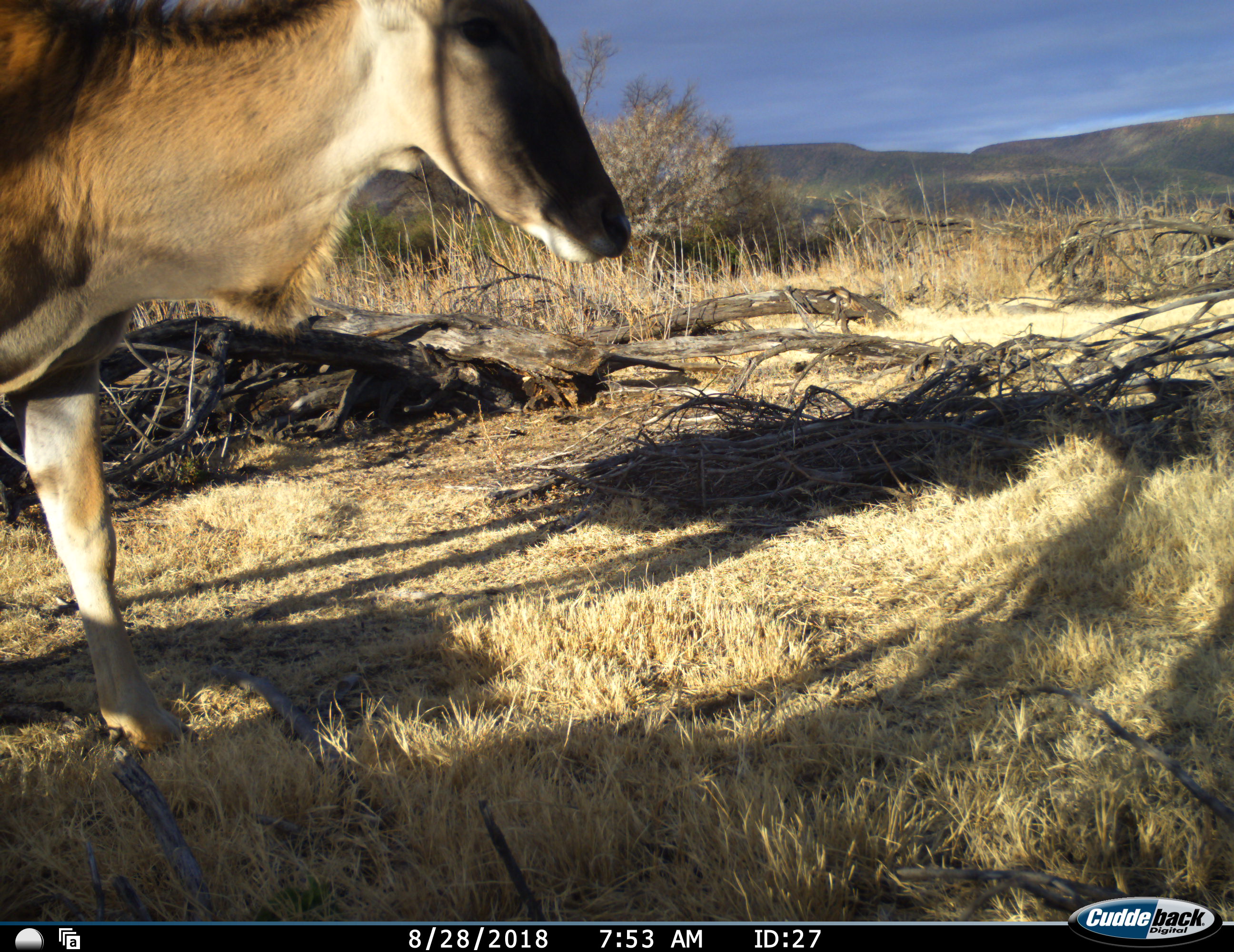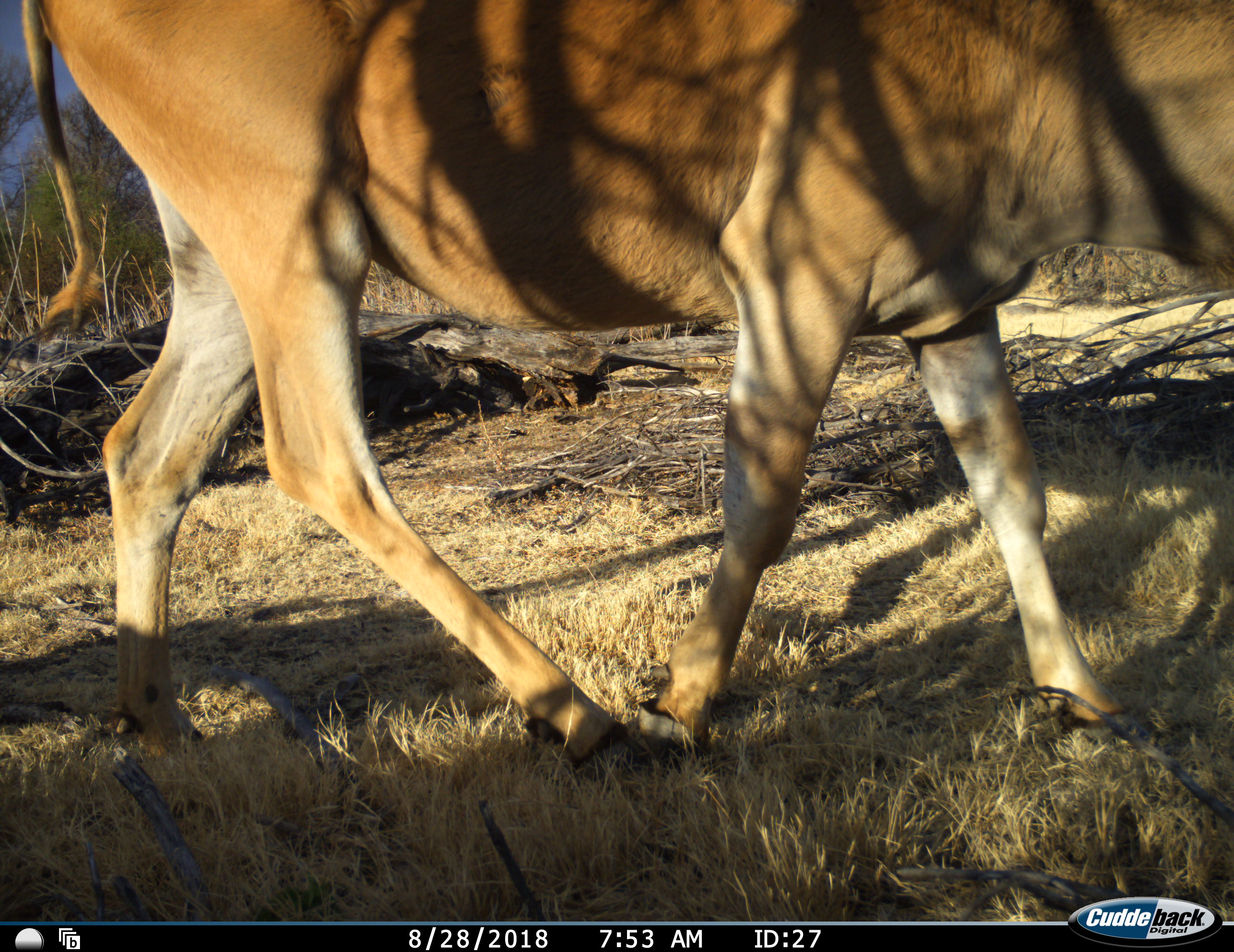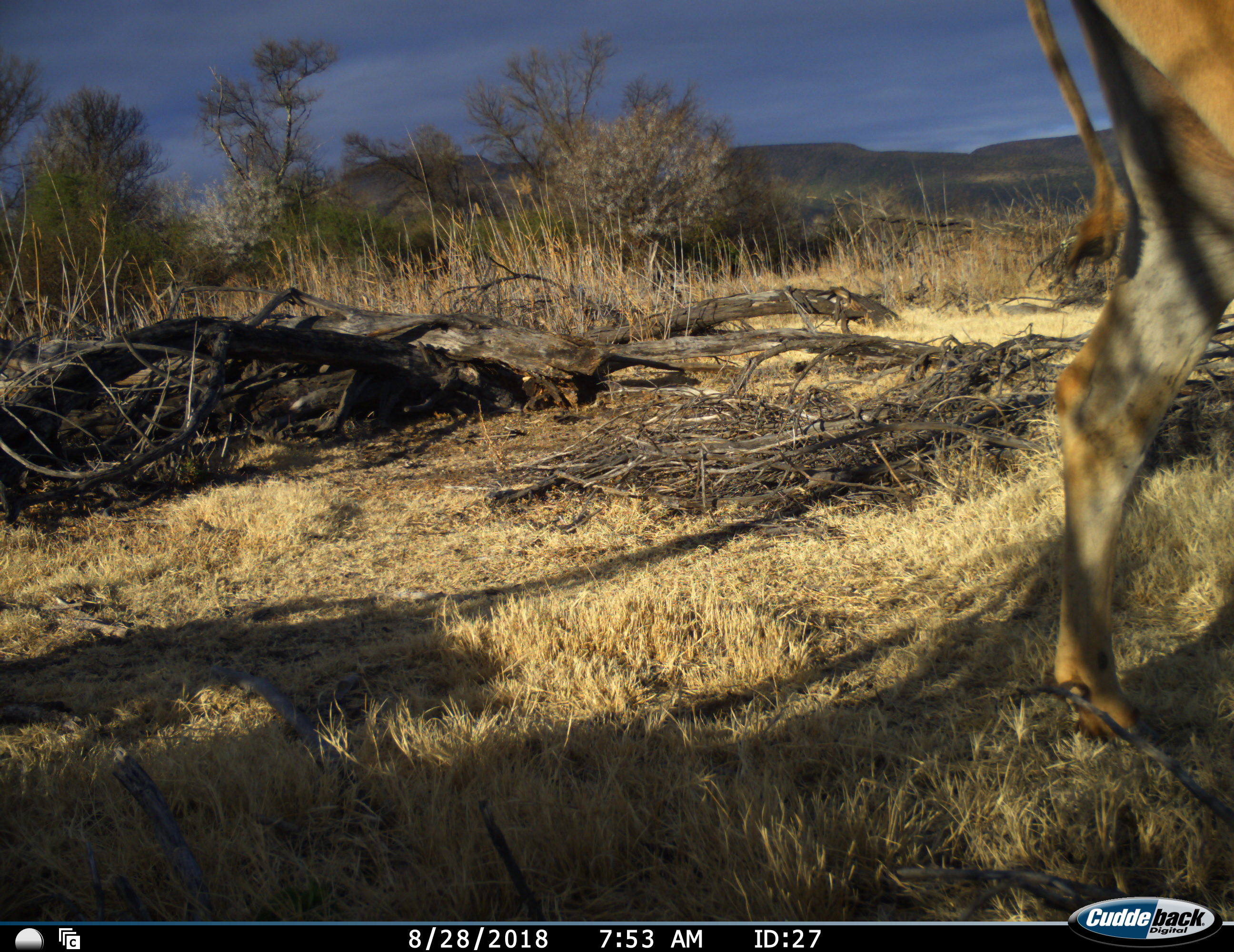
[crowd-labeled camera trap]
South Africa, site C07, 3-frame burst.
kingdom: Animalia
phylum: Chordata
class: Mammalia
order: Artiodactyla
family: Bovidae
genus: Tragelaphus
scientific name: Tragelaphus oryx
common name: eland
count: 1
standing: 0%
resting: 0%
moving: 100%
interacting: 0%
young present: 0%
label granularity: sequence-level